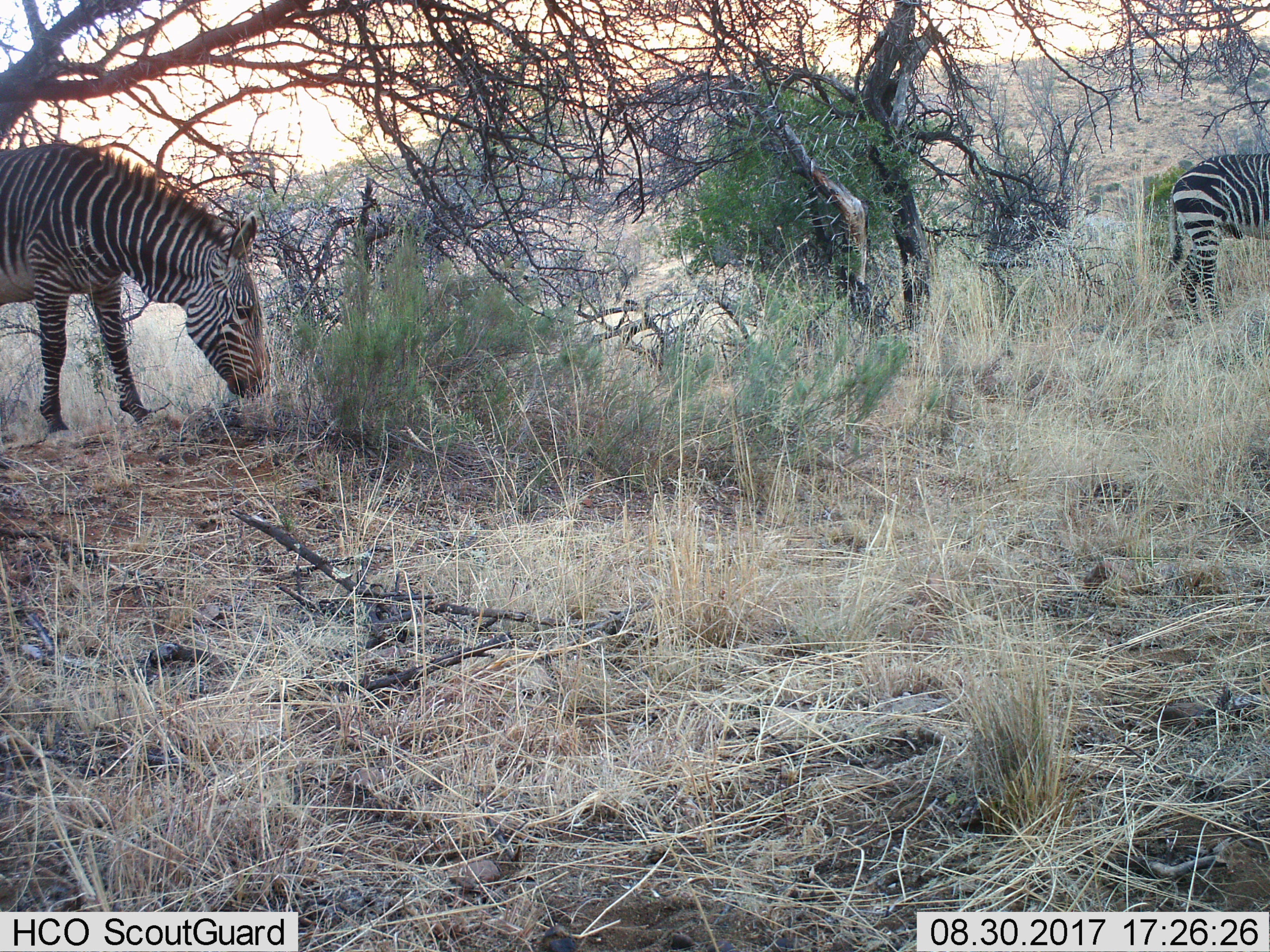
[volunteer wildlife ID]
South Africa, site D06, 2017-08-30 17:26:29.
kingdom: Animalia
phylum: Chordata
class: Mammalia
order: Perissodactyla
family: Equidae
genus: Equus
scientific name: Equus zebra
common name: mountain zebra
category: zebramountain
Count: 2.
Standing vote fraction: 20%.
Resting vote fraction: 0%.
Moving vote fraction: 20%.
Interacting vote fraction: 10%.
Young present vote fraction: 10%.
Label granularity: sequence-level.